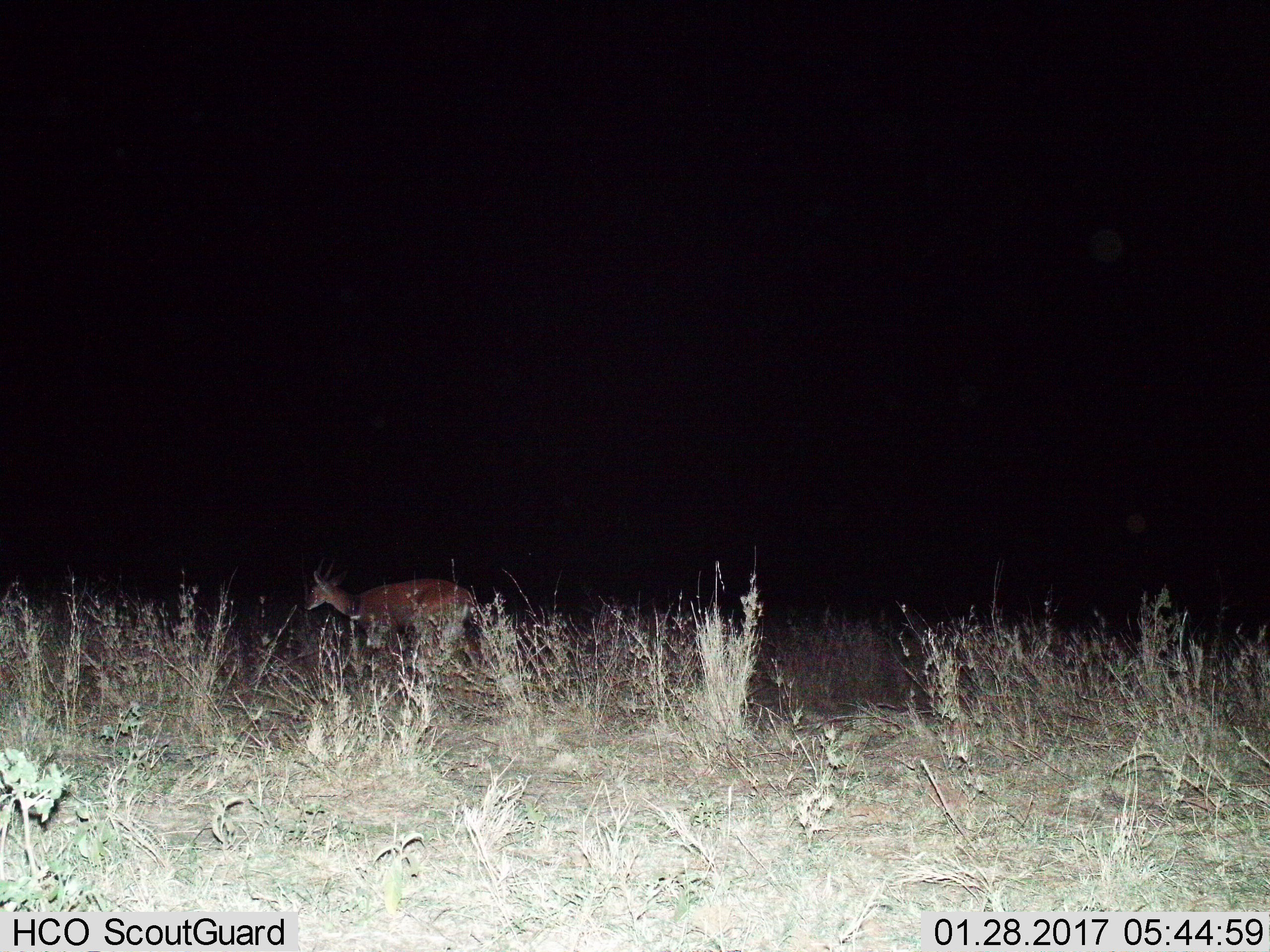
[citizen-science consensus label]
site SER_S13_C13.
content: unidentified animal